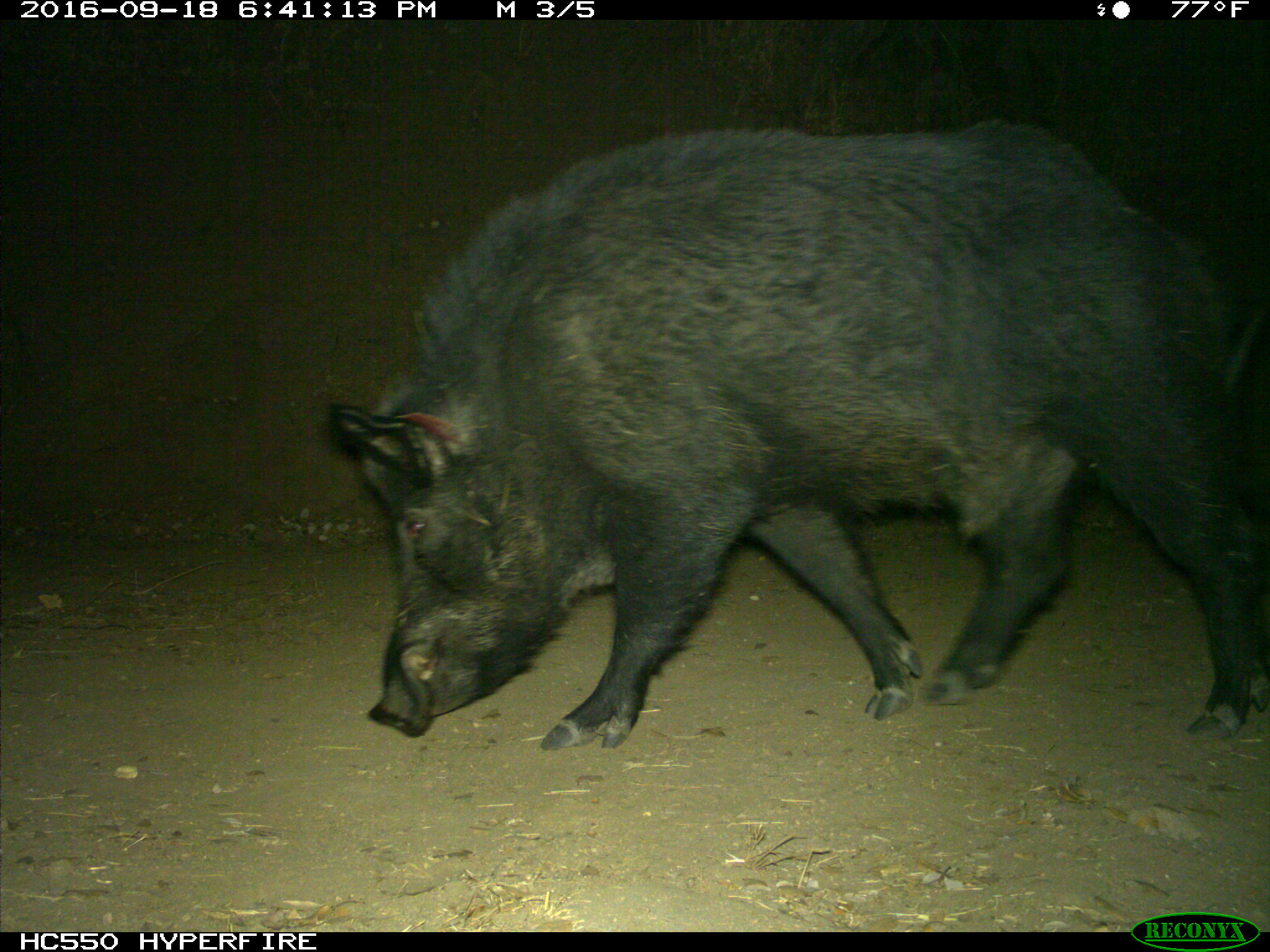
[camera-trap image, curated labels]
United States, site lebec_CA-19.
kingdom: Animalia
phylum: Chordata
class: Mammalia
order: Artiodactyla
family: Suidae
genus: Sus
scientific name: Sus scrofa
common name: wild boar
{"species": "Sus scrofa (wild boar)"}